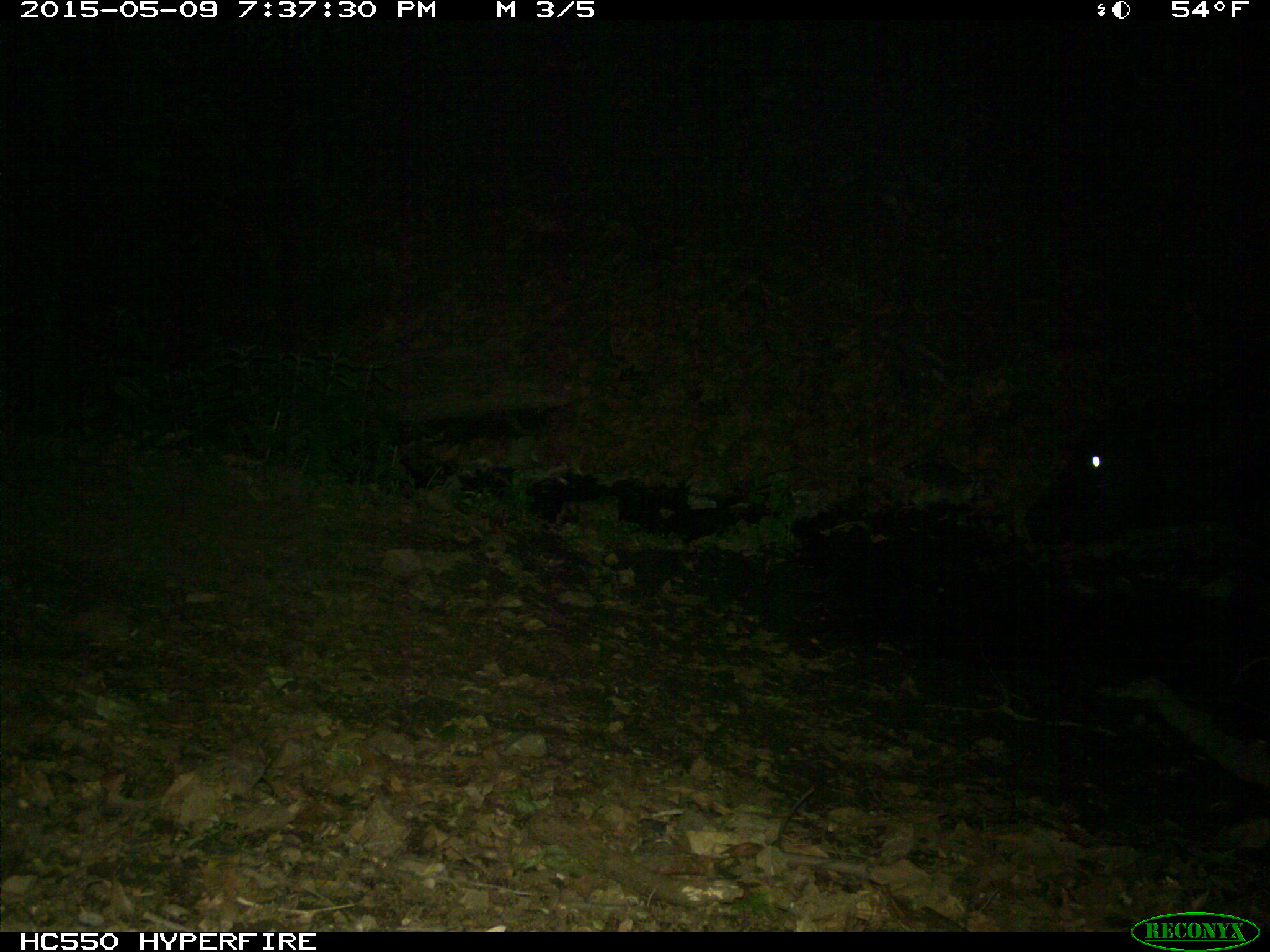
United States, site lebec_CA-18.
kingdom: Animalia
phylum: Chordata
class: Mammalia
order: Artiodactyla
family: Bovidae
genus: Bos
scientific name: Bos taurus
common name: domestic cow